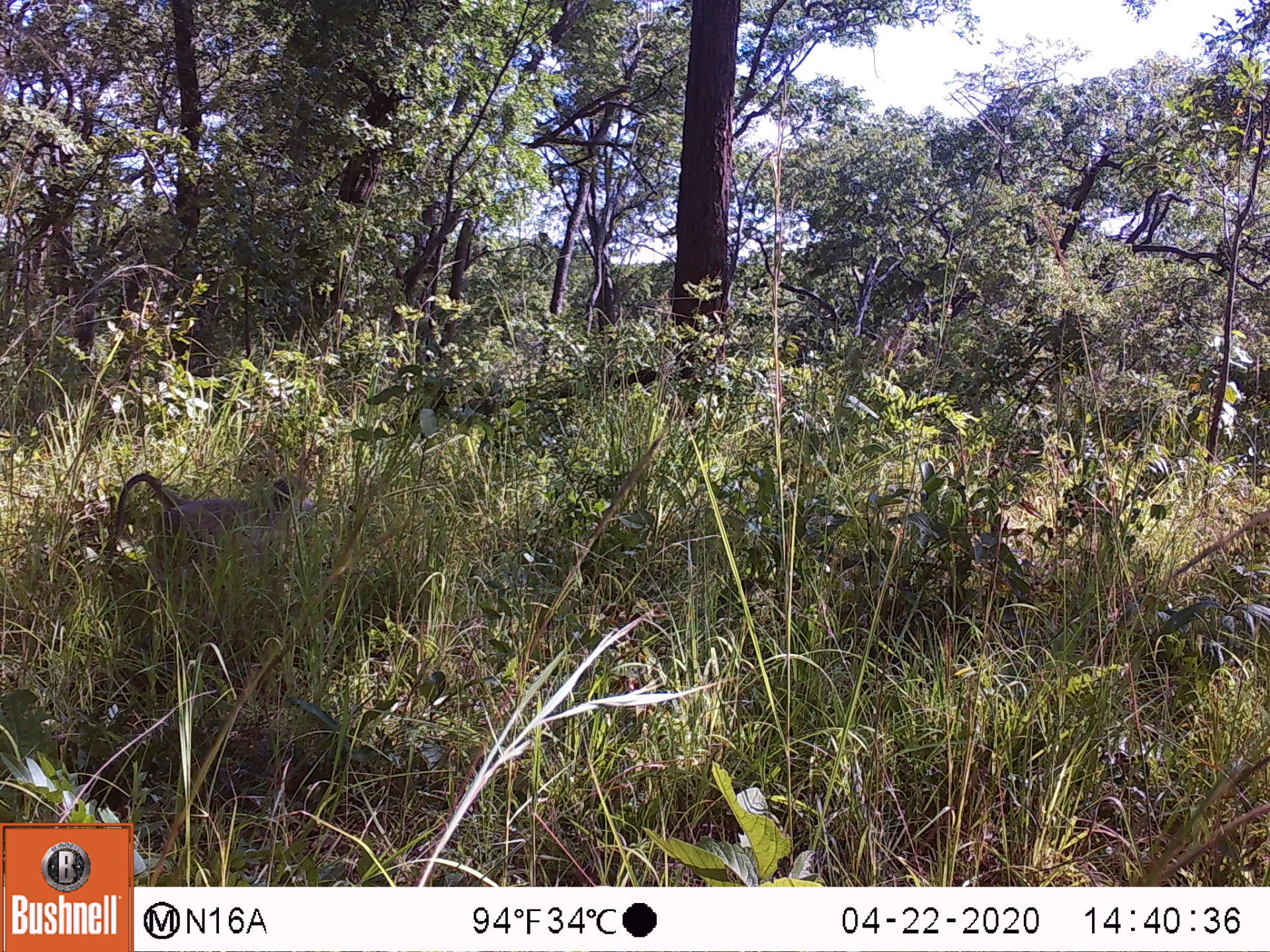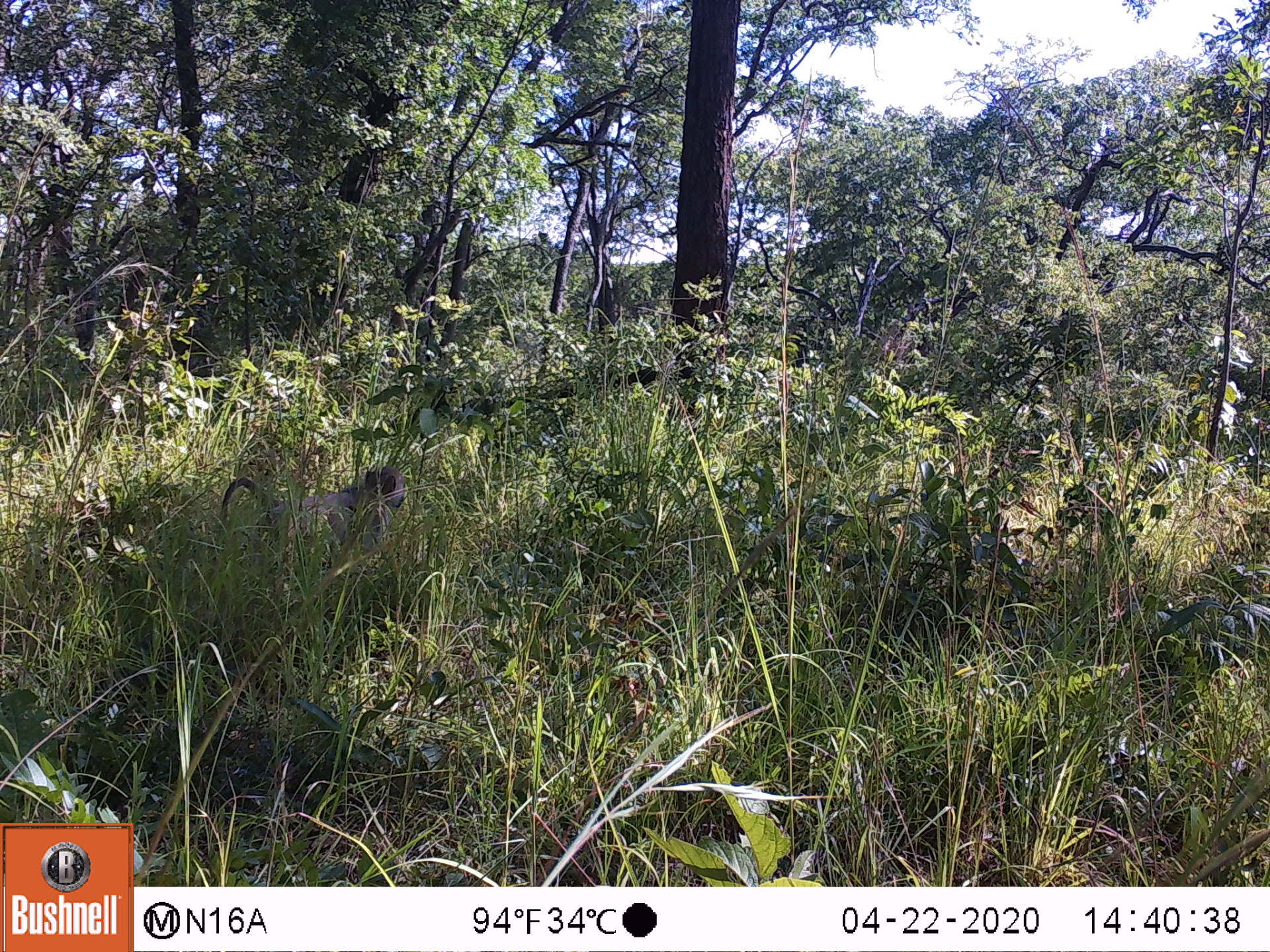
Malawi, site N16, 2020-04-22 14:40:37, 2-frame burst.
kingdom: Animalia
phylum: Chordata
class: Mammalia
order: Primates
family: Cercopithecidae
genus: Papio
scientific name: Papio cynocephalus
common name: yellow baboon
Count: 1.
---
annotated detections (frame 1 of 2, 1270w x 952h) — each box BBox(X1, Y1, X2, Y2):
yellow baboon: BBox(101, 472, 316, 598)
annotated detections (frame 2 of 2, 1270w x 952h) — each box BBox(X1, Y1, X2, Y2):
yellow baboon: BBox(218, 468, 409, 577)